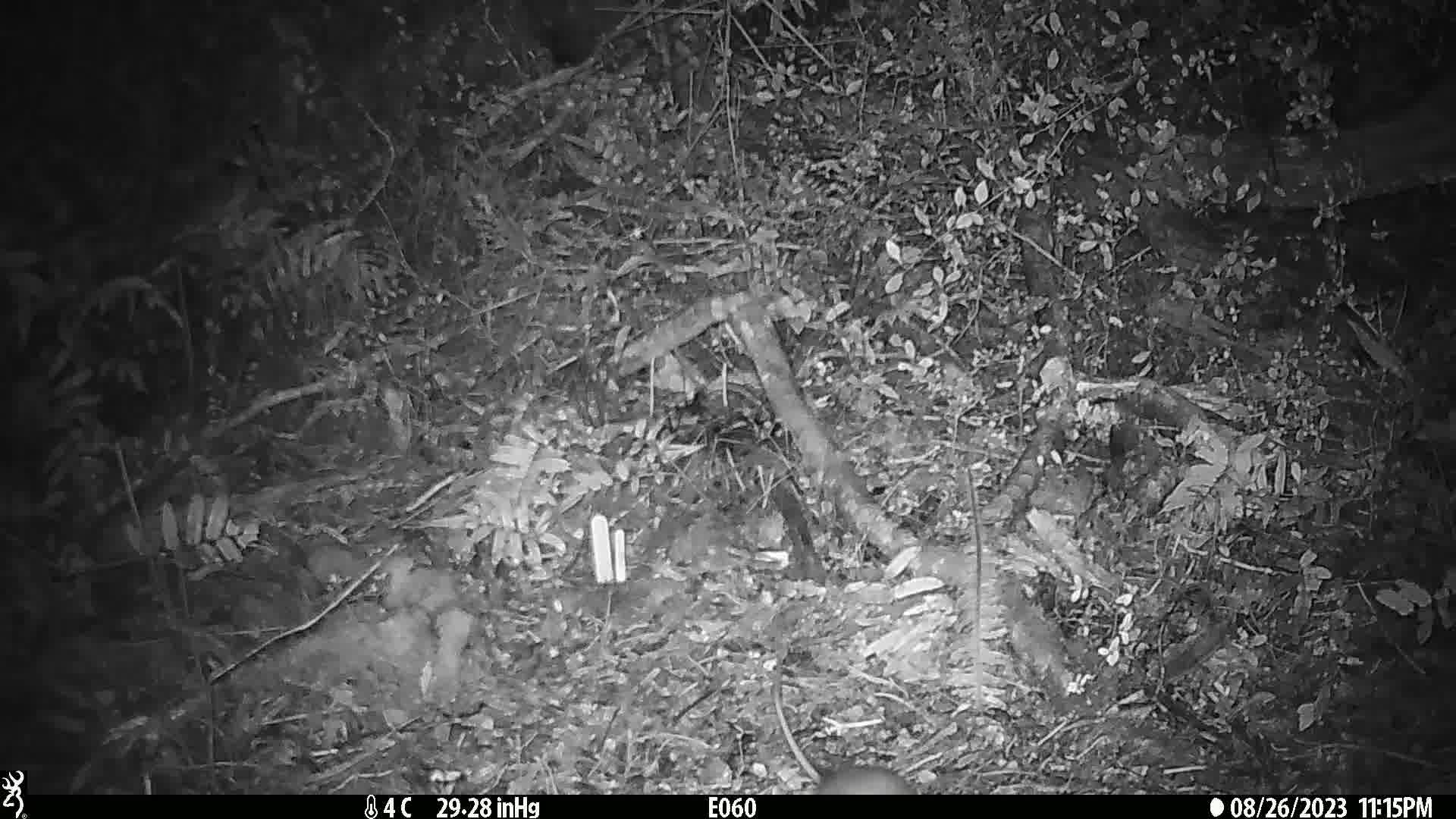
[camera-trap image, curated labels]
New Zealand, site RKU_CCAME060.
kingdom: Animalia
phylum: Chordata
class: Mammalia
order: Rodentia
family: Muridae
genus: Rattus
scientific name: Rattus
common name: rat